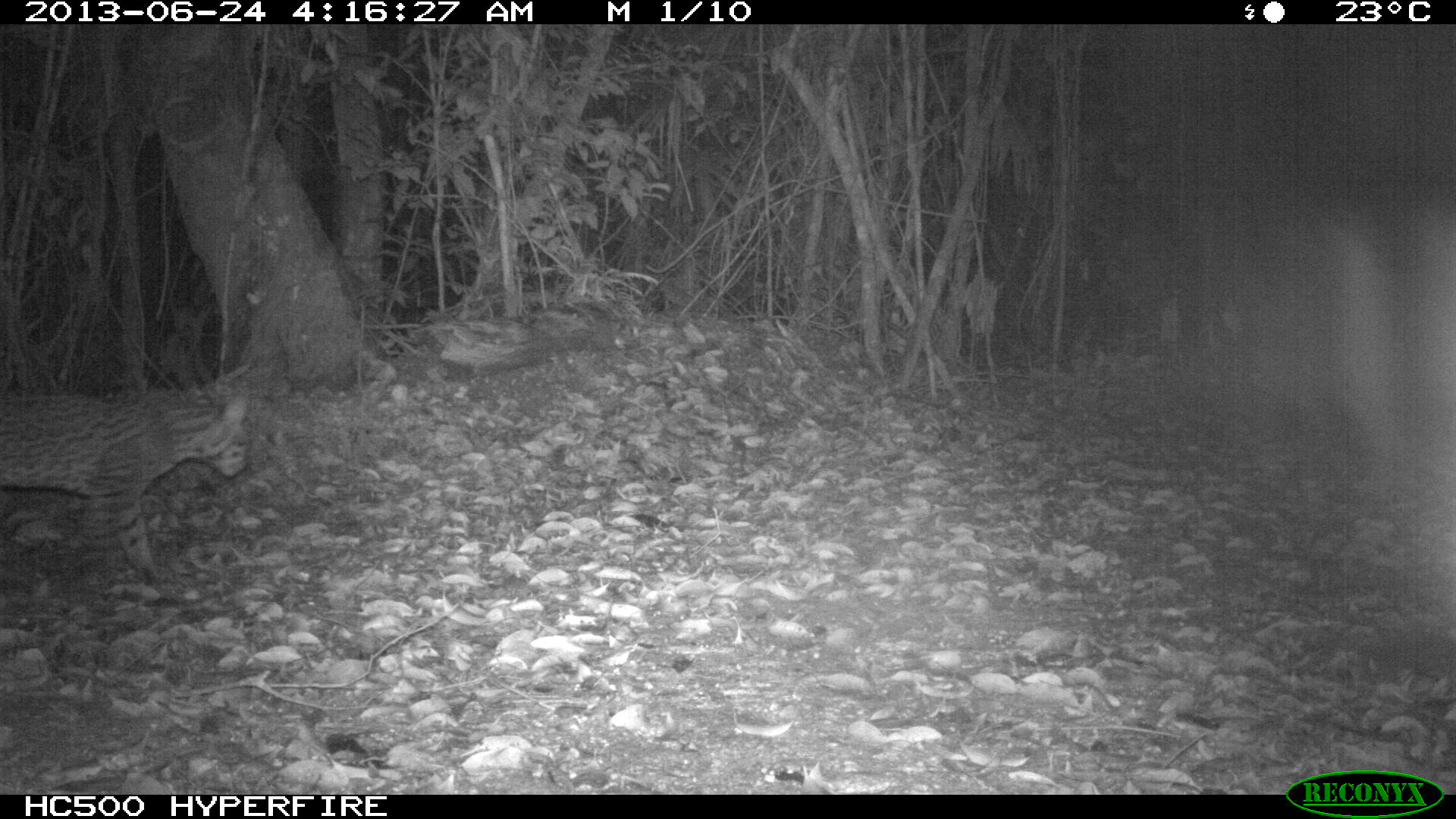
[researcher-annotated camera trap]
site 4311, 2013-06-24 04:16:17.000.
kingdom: Animalia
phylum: Chordata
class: Mammalia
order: Carnivora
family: Felidae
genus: Leopardus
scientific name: Leopardus pardalis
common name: ocelot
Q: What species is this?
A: Leopardus pardalis (ocelot).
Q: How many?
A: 1.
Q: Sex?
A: Female.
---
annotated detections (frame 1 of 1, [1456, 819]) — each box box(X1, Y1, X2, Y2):
leopardus pardalis: box(1, 380, 251, 604)